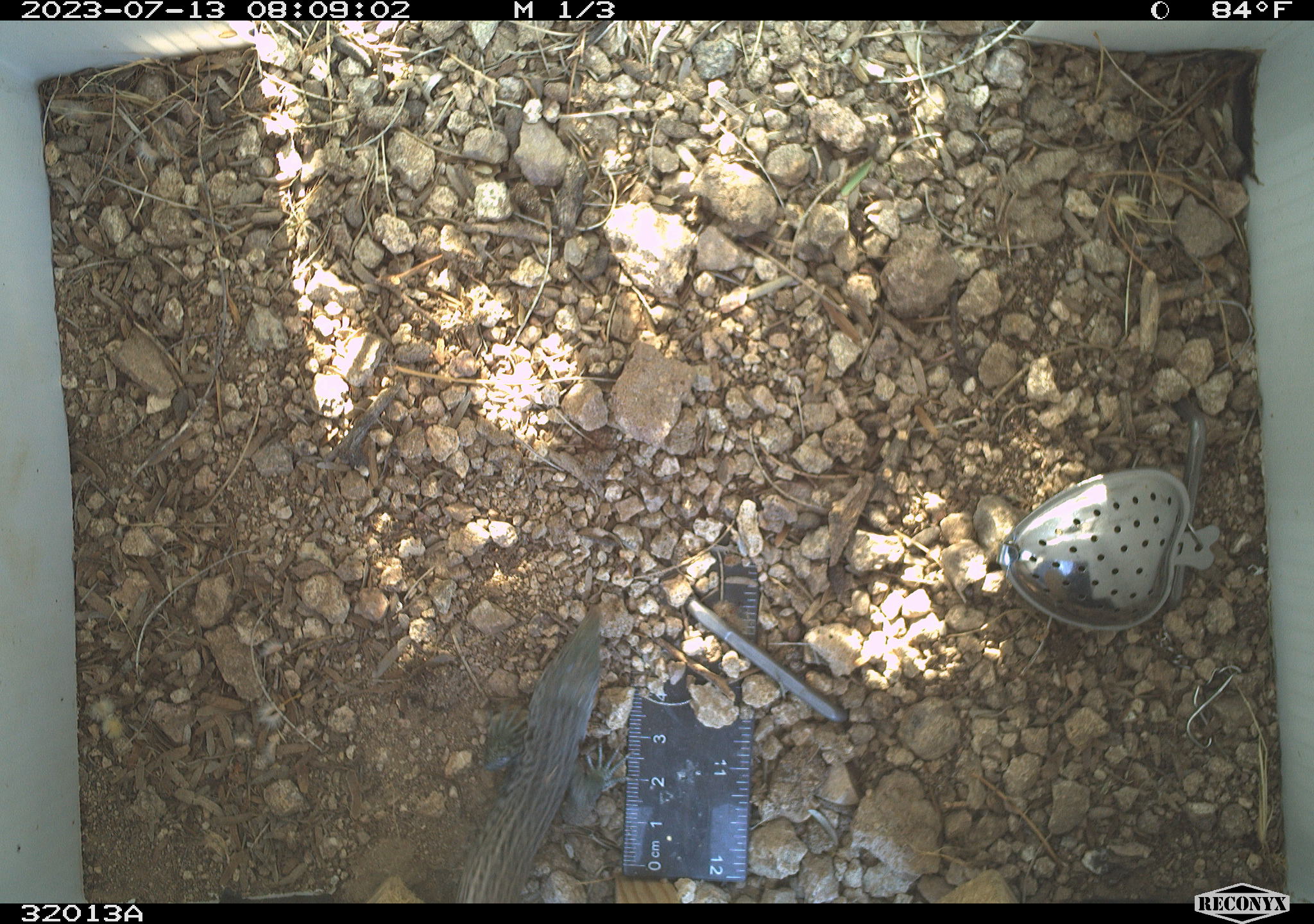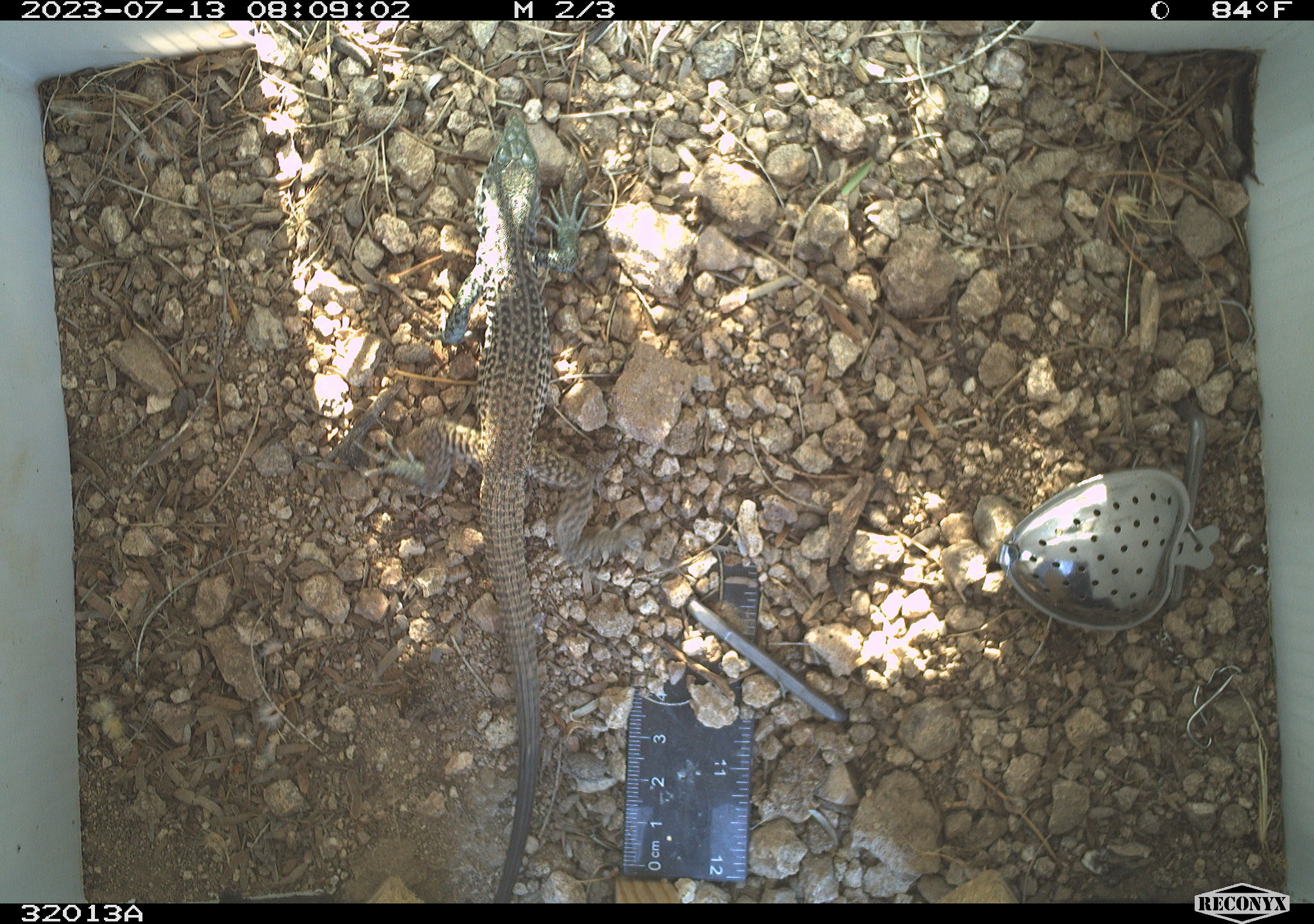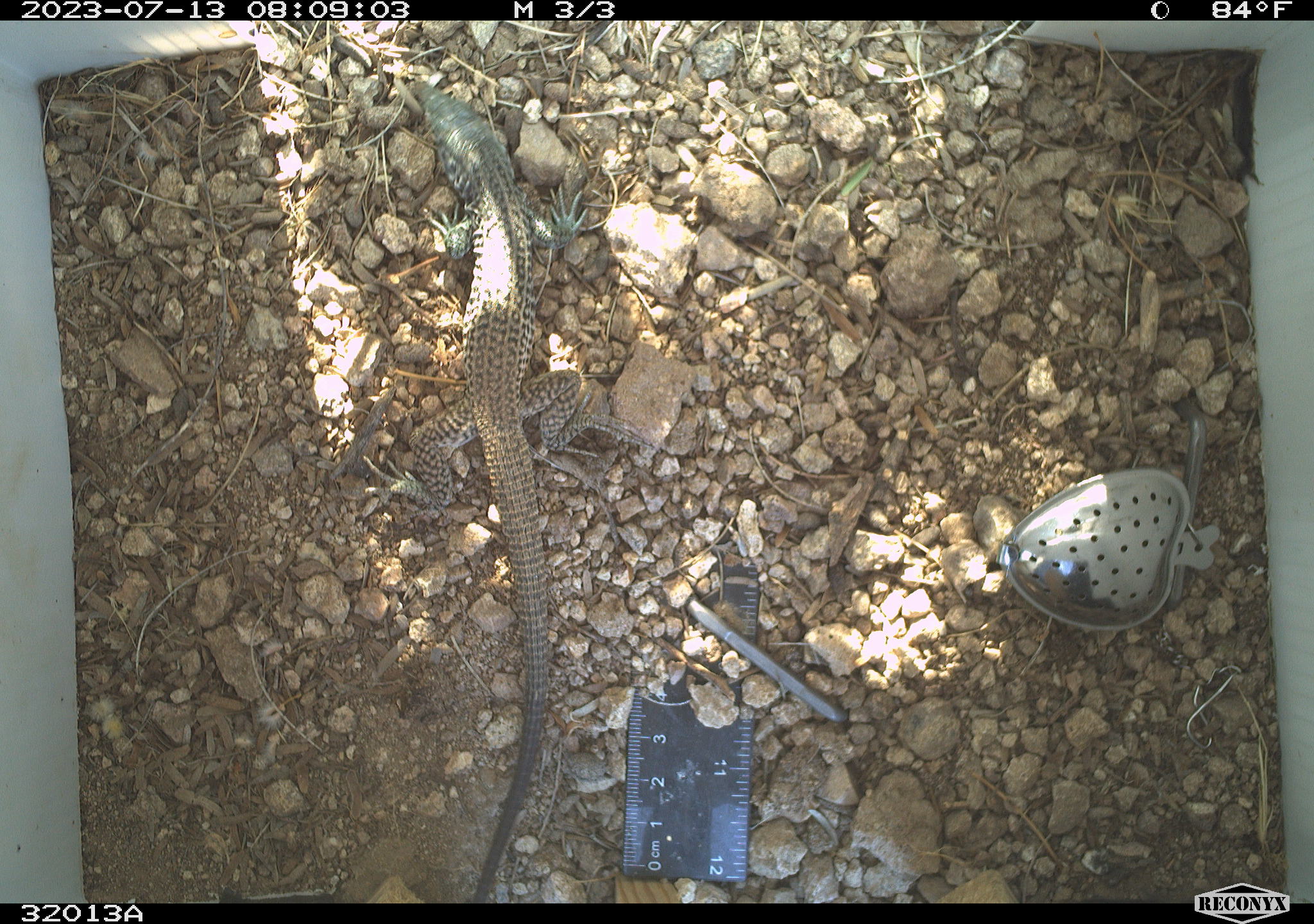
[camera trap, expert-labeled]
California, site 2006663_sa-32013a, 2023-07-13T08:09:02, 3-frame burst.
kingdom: Animalia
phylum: Chordata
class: Reptilia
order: Squamata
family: Teiidae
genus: Aspidoscelis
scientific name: Aspidoscelis tigris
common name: western whiptail